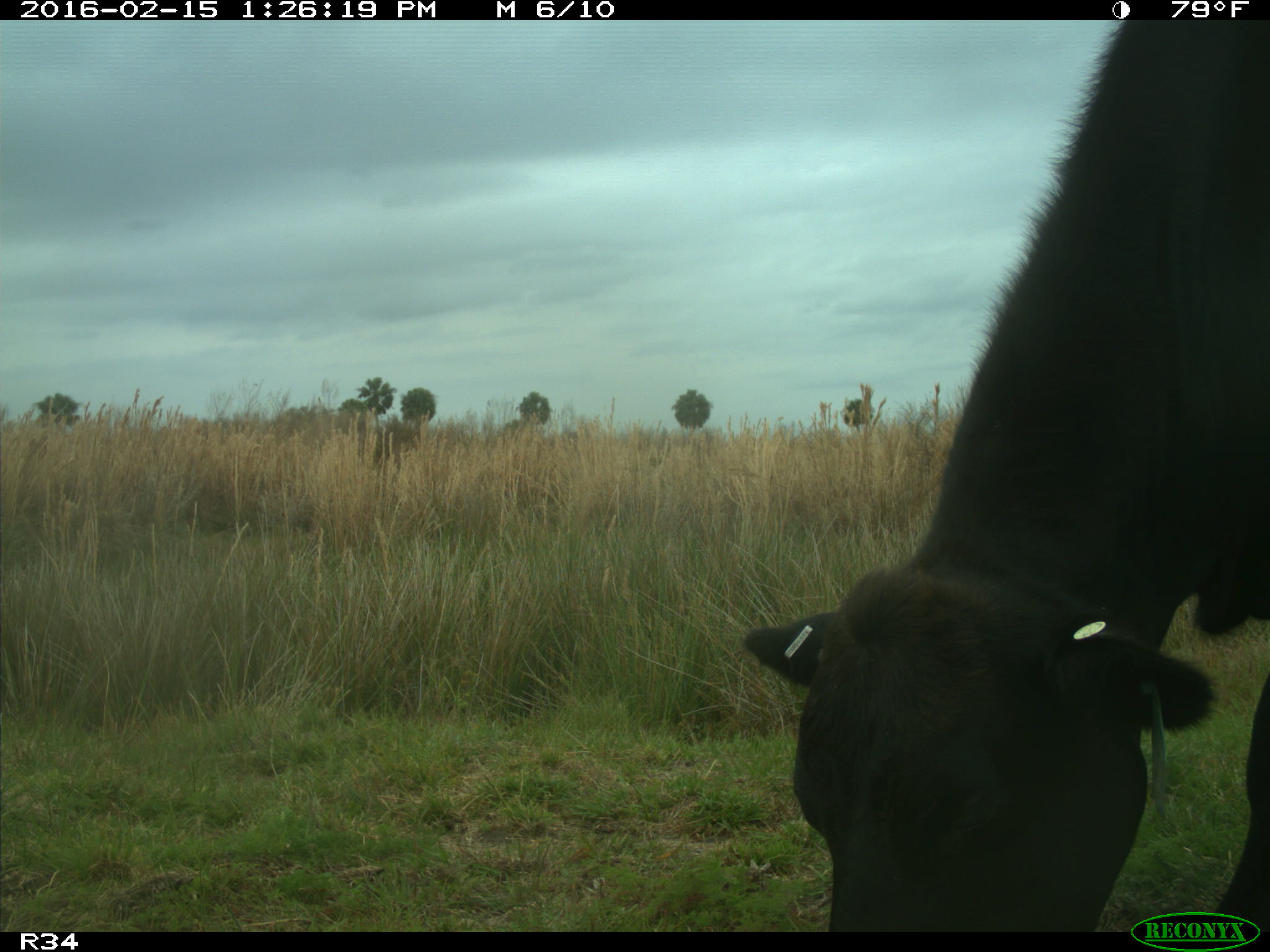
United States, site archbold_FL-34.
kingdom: Animalia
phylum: Chordata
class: Mammalia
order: Artiodactyla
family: Bovidae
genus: Bos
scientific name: Bos taurus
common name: domestic cow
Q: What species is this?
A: Bos taurus (domestic cow).